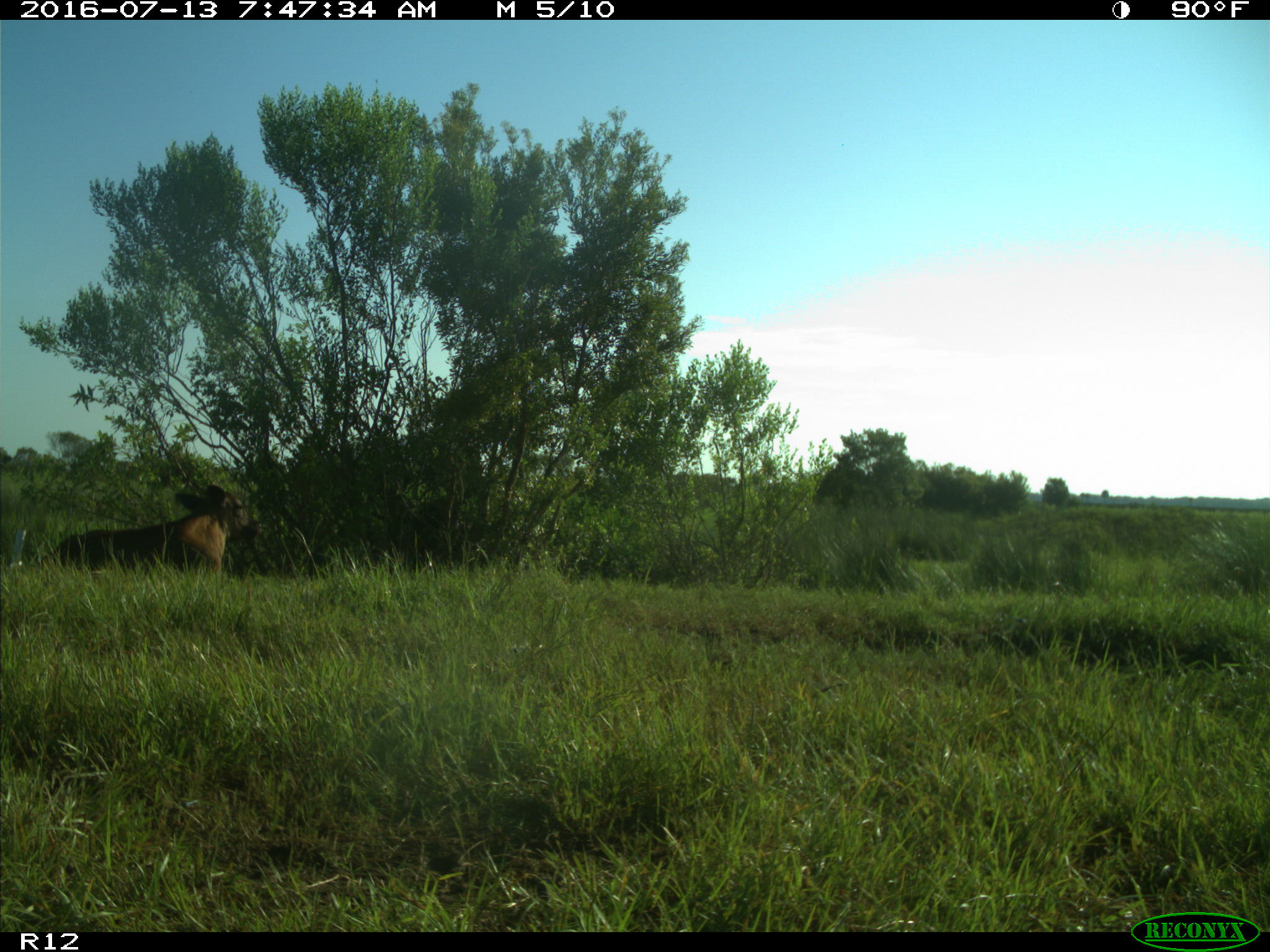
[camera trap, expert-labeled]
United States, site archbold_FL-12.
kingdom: Animalia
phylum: Chordata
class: Mammalia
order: Artiodactyla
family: Bovidae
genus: Bos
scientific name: Bos taurus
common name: domestic cow